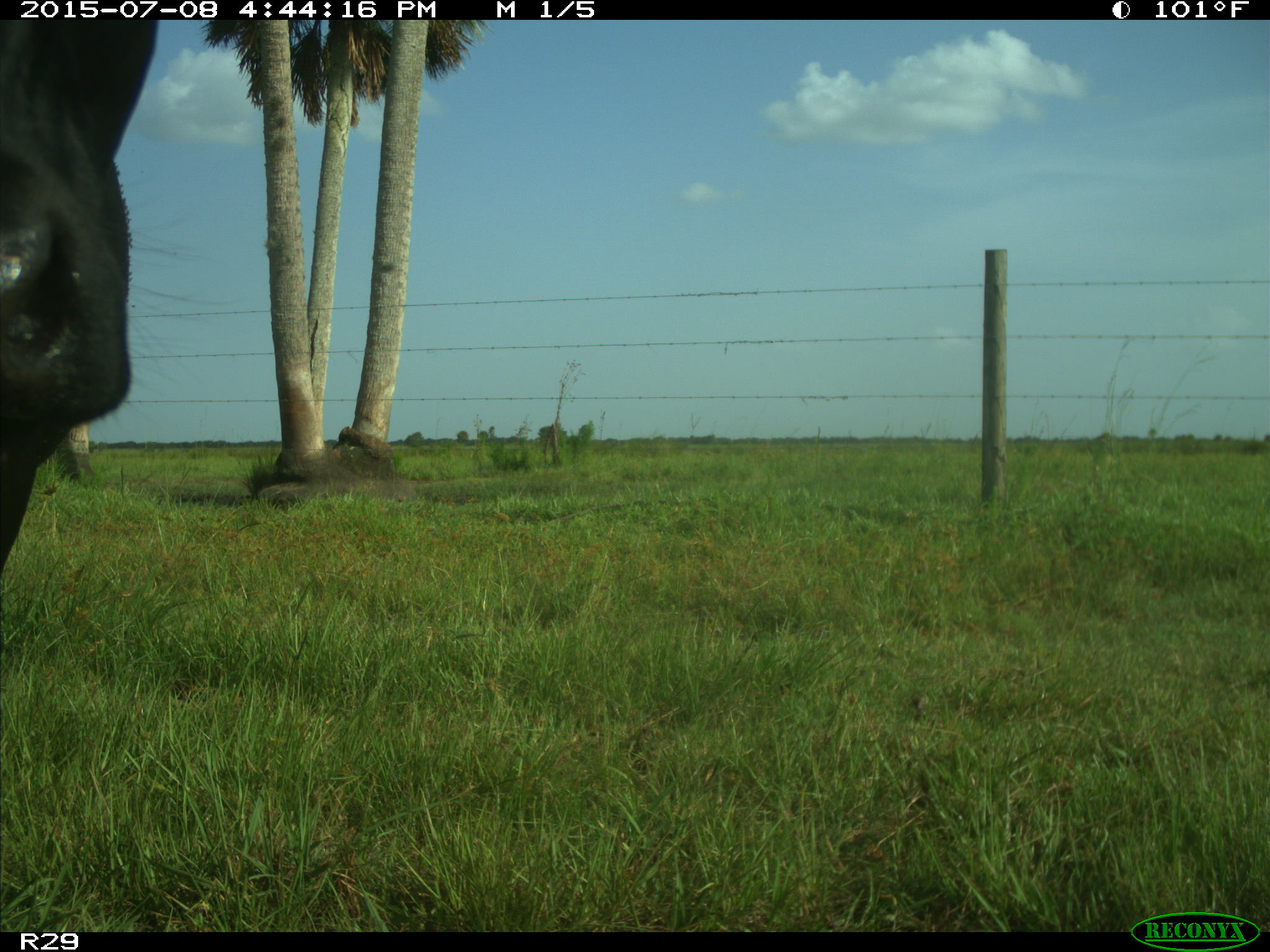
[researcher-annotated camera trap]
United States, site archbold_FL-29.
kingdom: Animalia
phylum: Chordata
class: Mammalia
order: Artiodactyla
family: Bovidae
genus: Bos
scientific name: Bos taurus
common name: domestic cow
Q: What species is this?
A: Bos taurus (domestic cow).